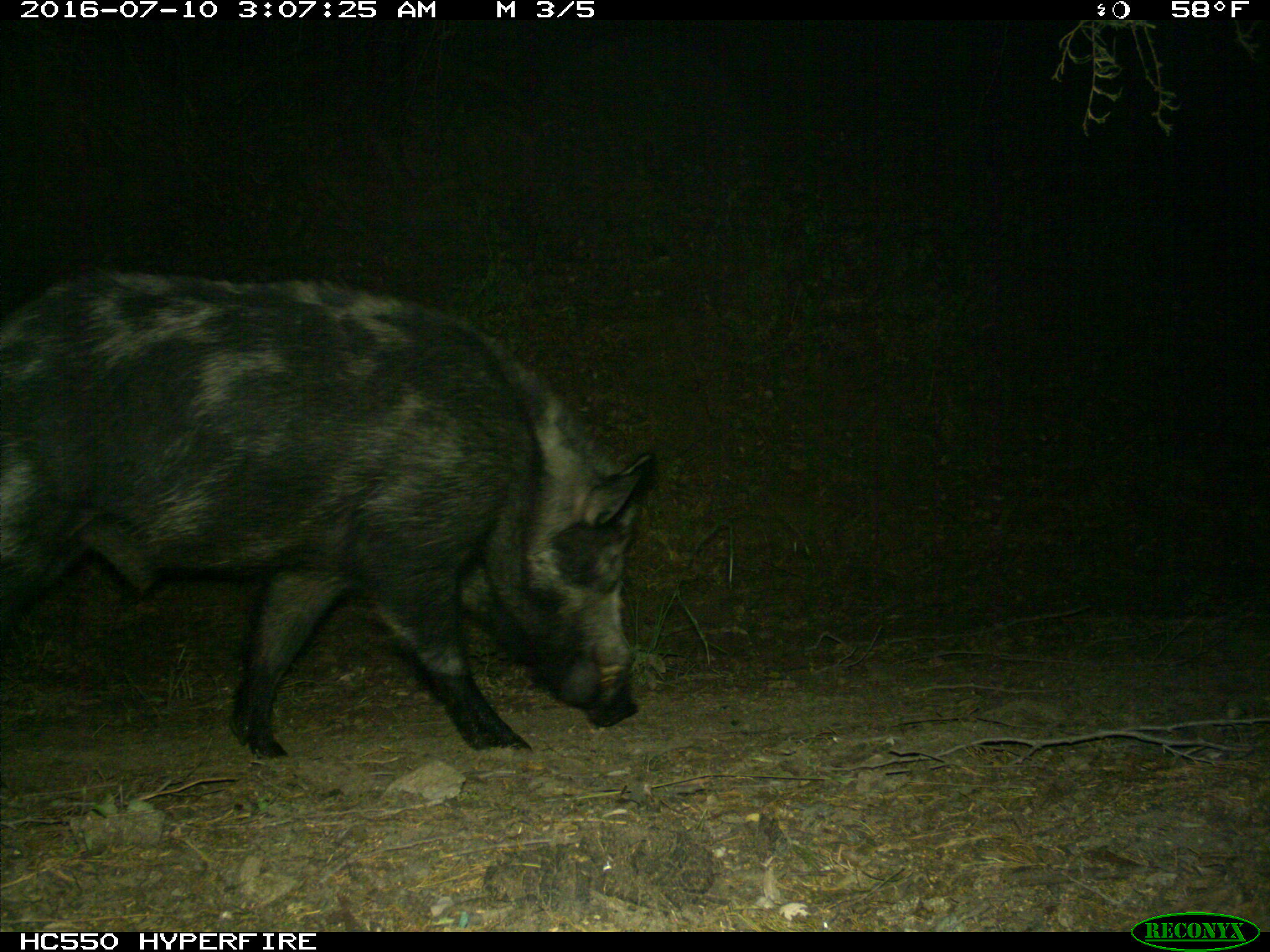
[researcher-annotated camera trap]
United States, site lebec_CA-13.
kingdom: Animalia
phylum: Chordata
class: Mammalia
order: Artiodactyla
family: Suidae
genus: Sus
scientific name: Sus scrofa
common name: wild boar